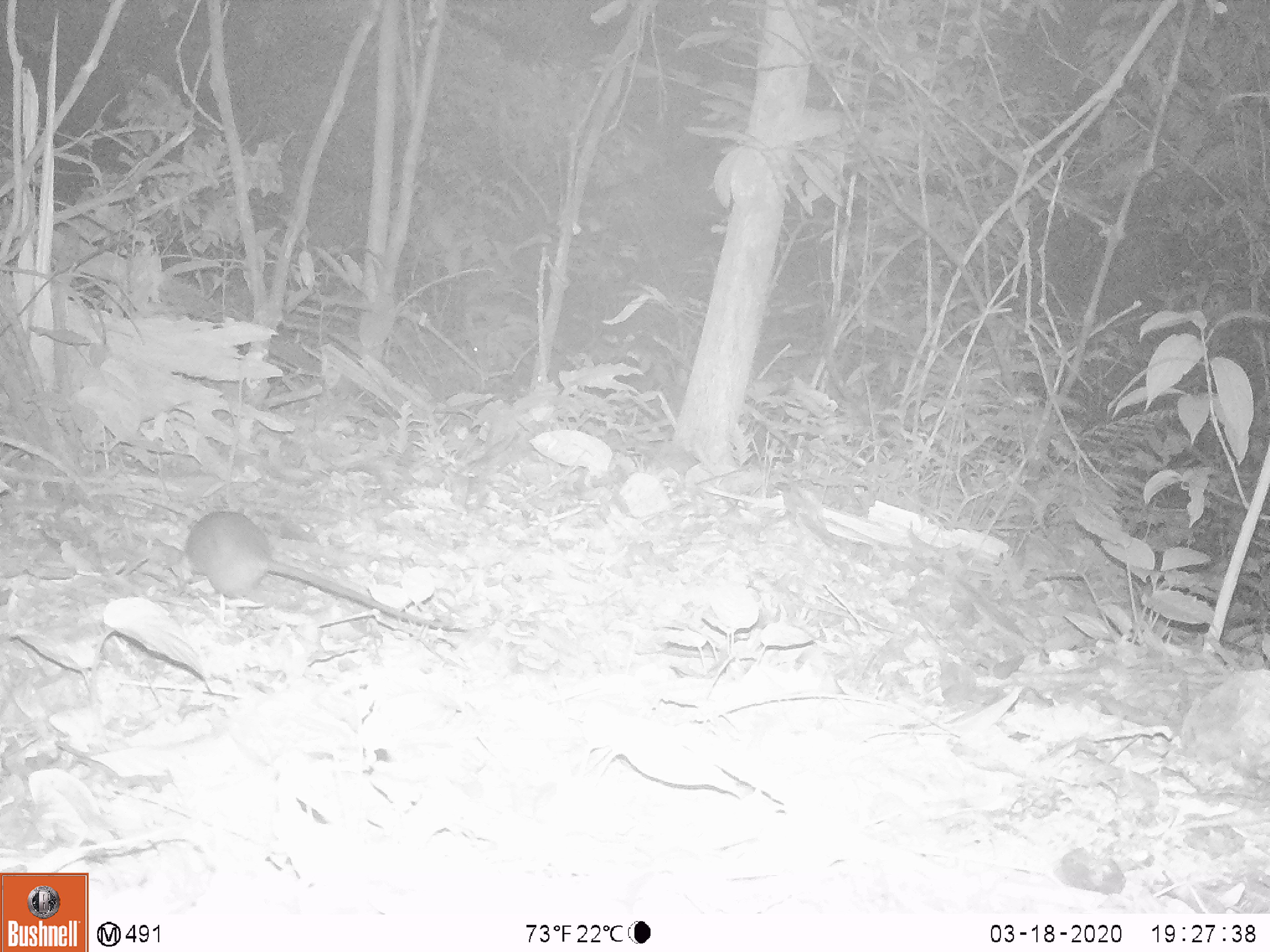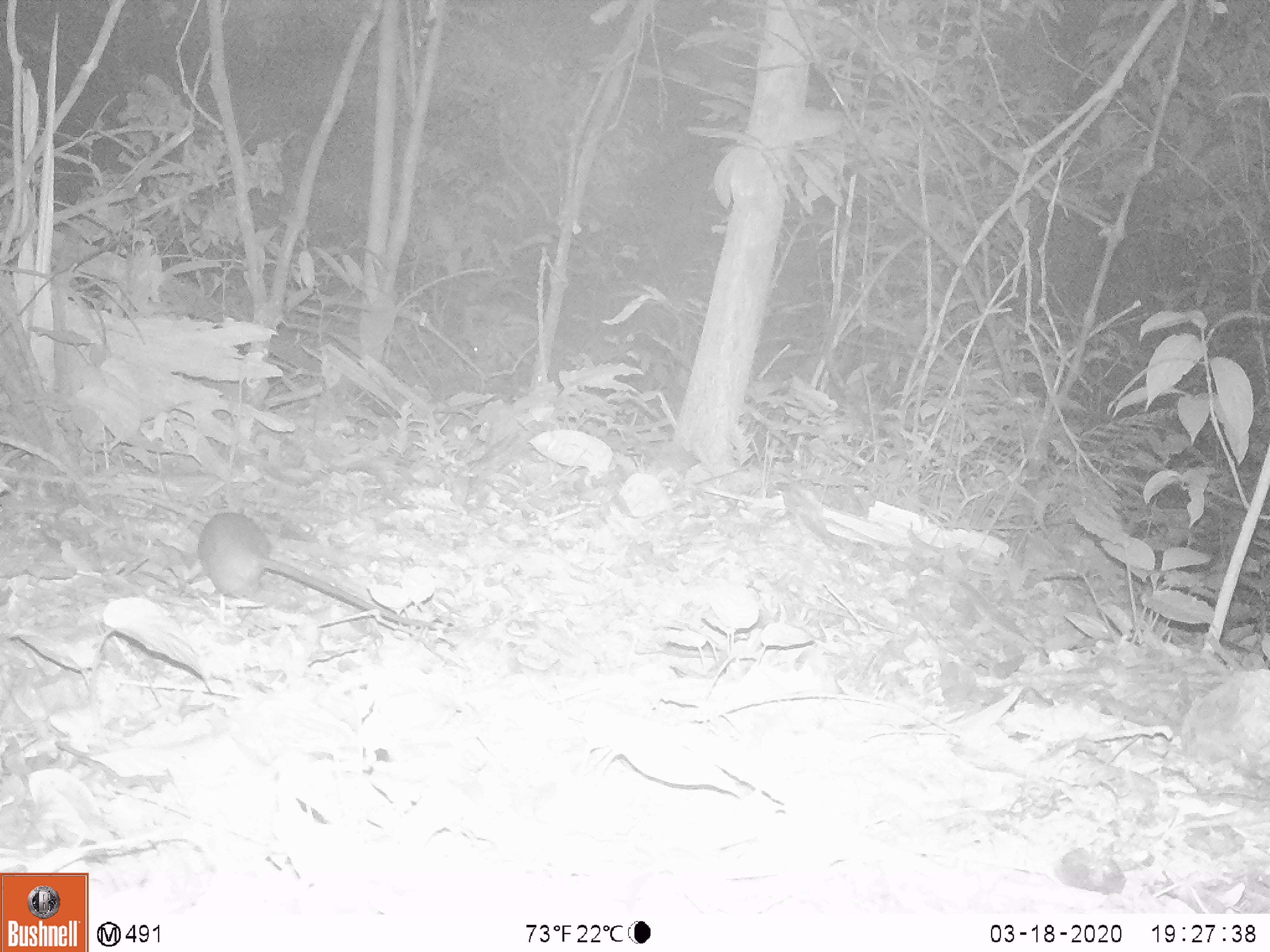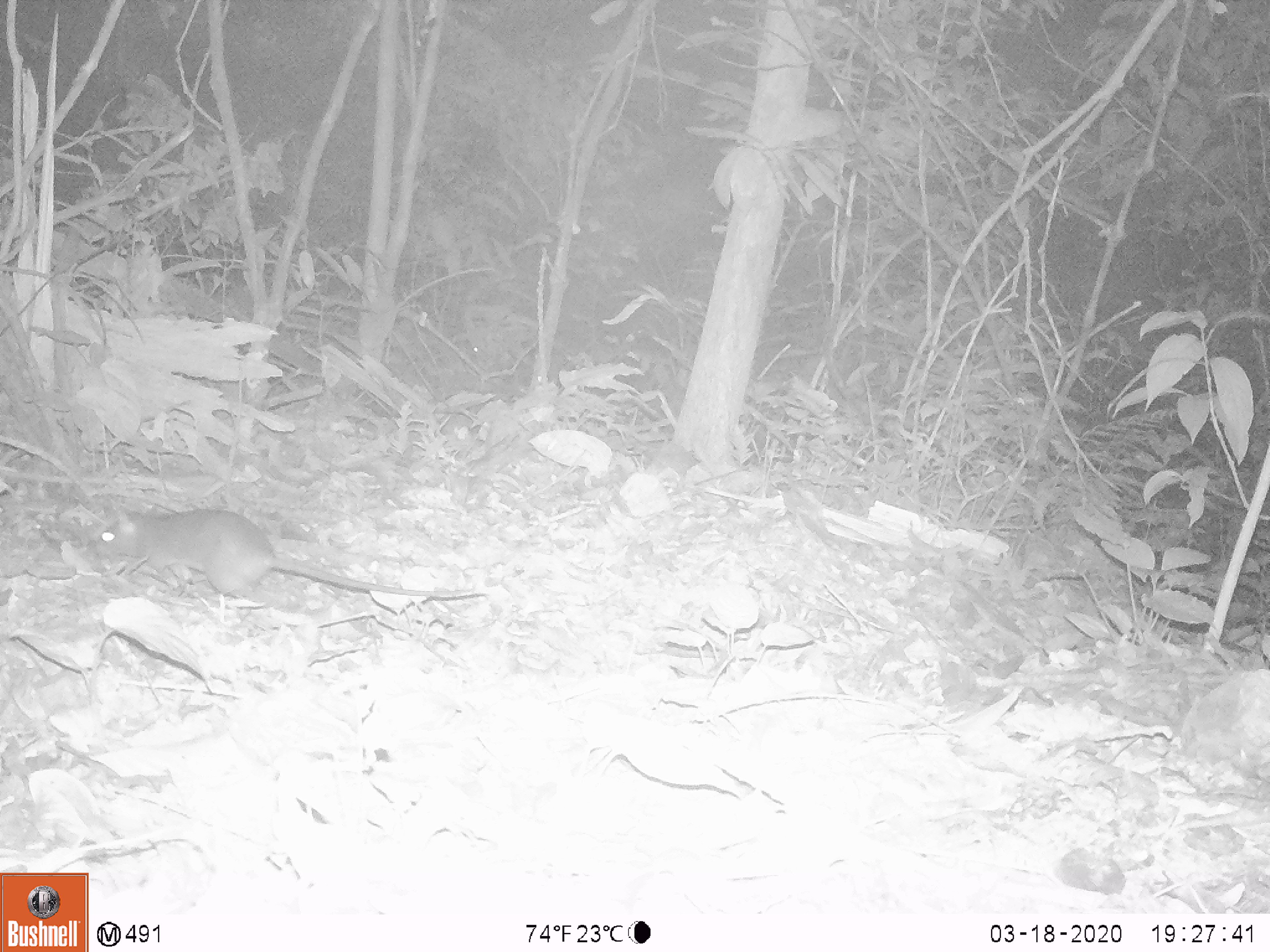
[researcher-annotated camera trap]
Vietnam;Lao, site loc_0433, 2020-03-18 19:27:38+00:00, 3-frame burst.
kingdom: Animalia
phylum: Chordata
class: Mammalia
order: Rodentia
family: Muridae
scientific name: Muridae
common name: old-world mice and rats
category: unidentified murid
Unidentified murid (old-world mice and rats) (Muridae). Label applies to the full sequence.